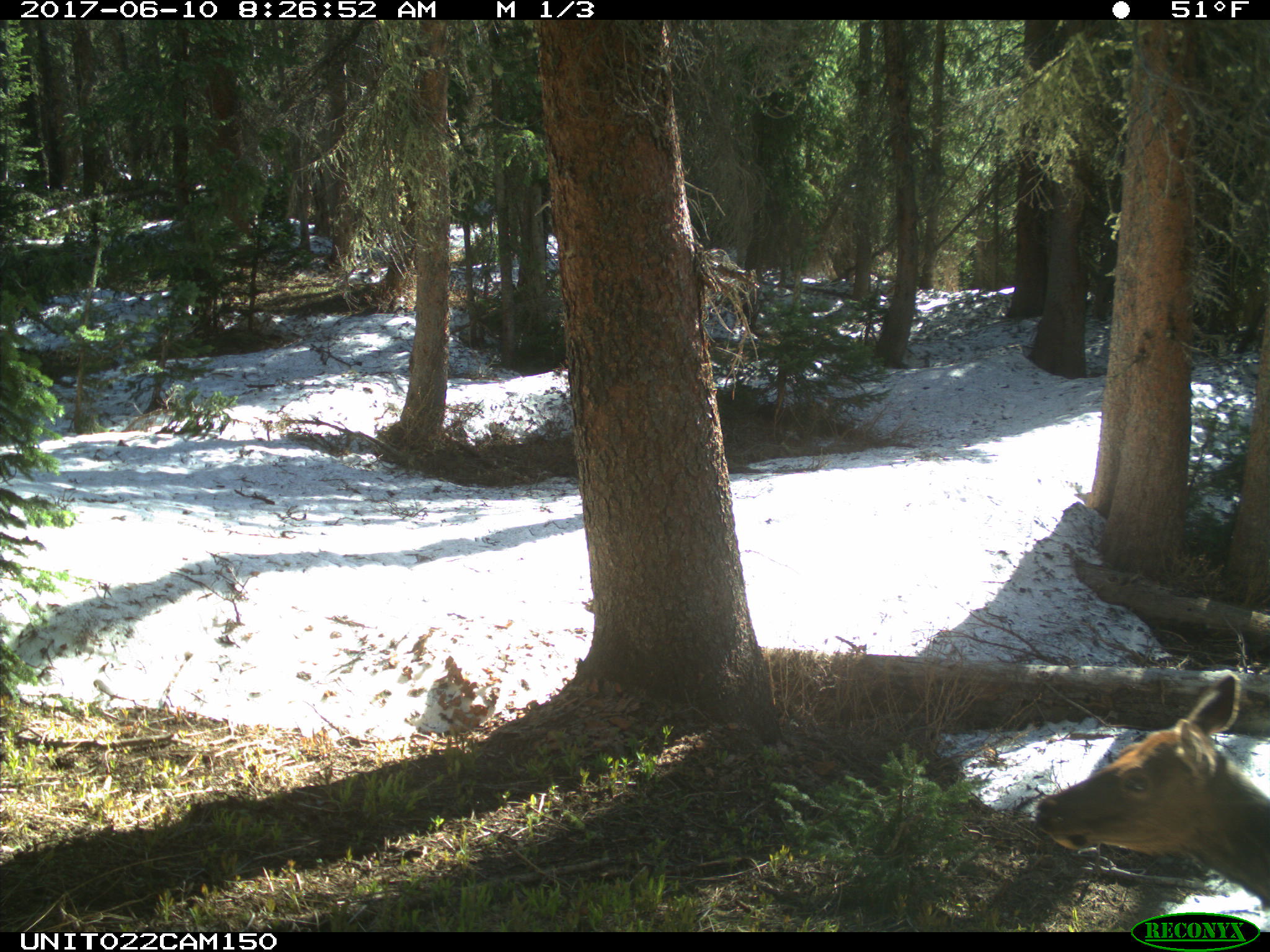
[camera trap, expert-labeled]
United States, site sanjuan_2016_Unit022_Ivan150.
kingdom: Animalia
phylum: Chordata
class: Mammalia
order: Artiodactyla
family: Cervidae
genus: Cervus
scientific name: Cervus elaphus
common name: red deer